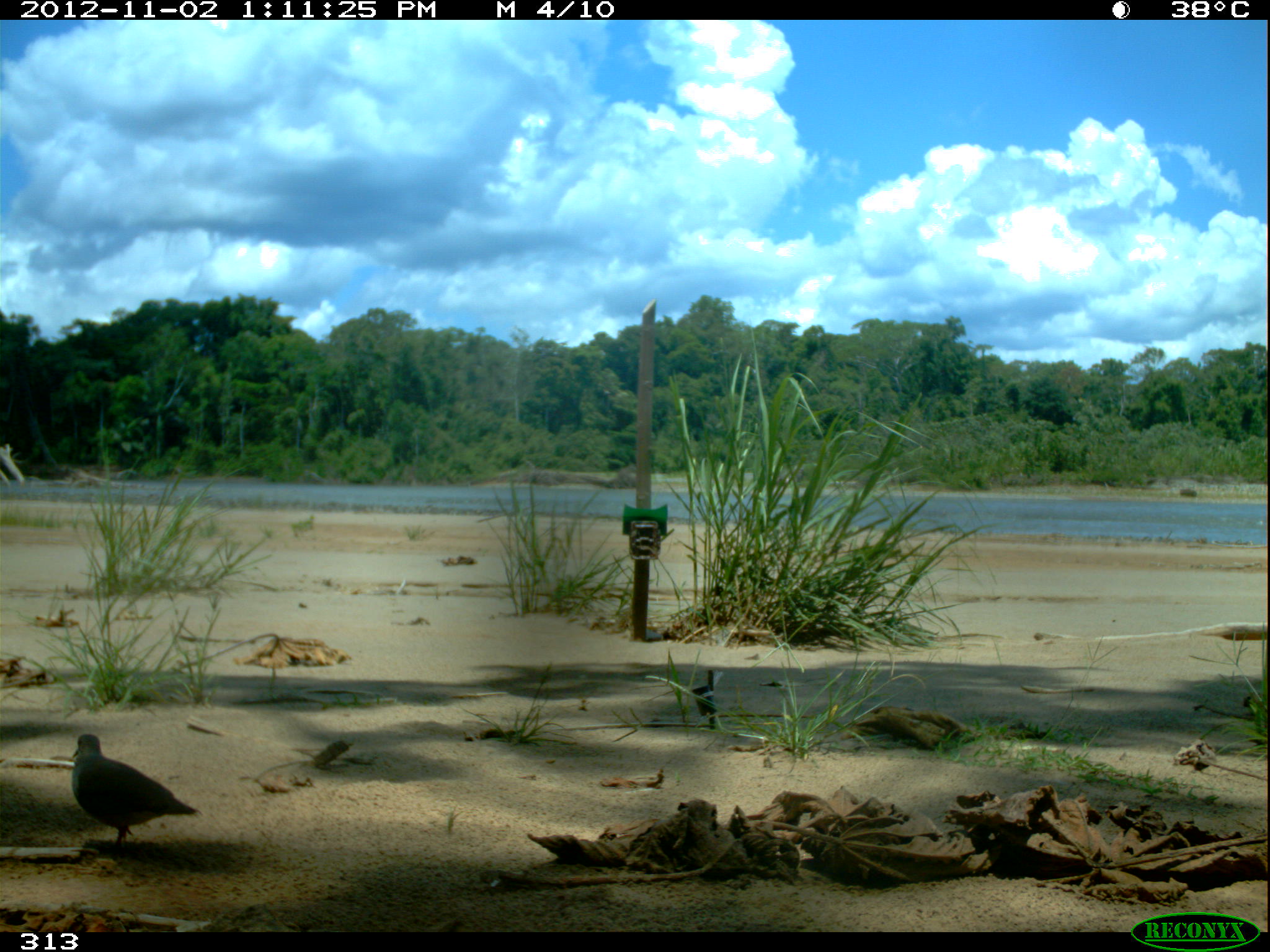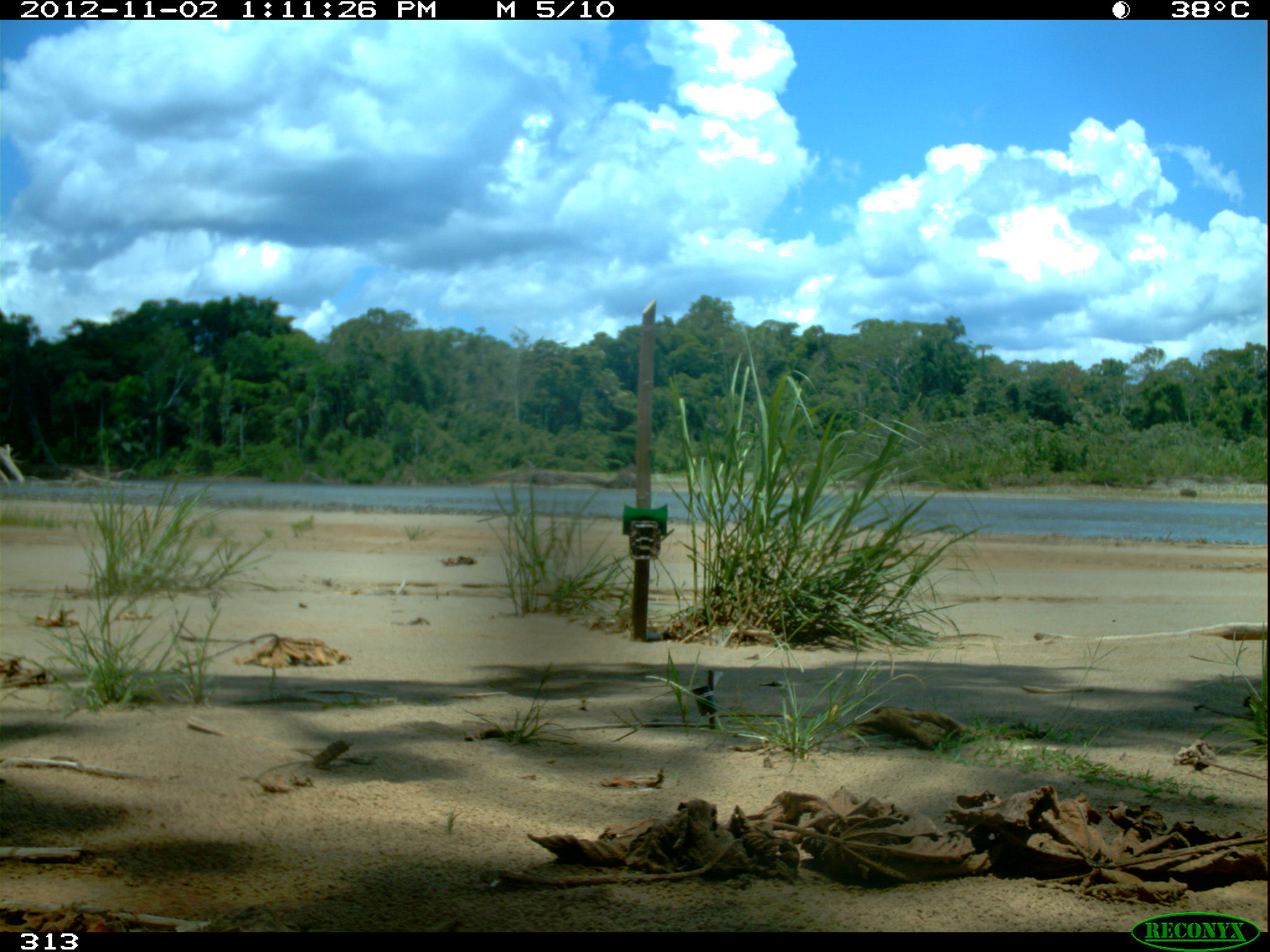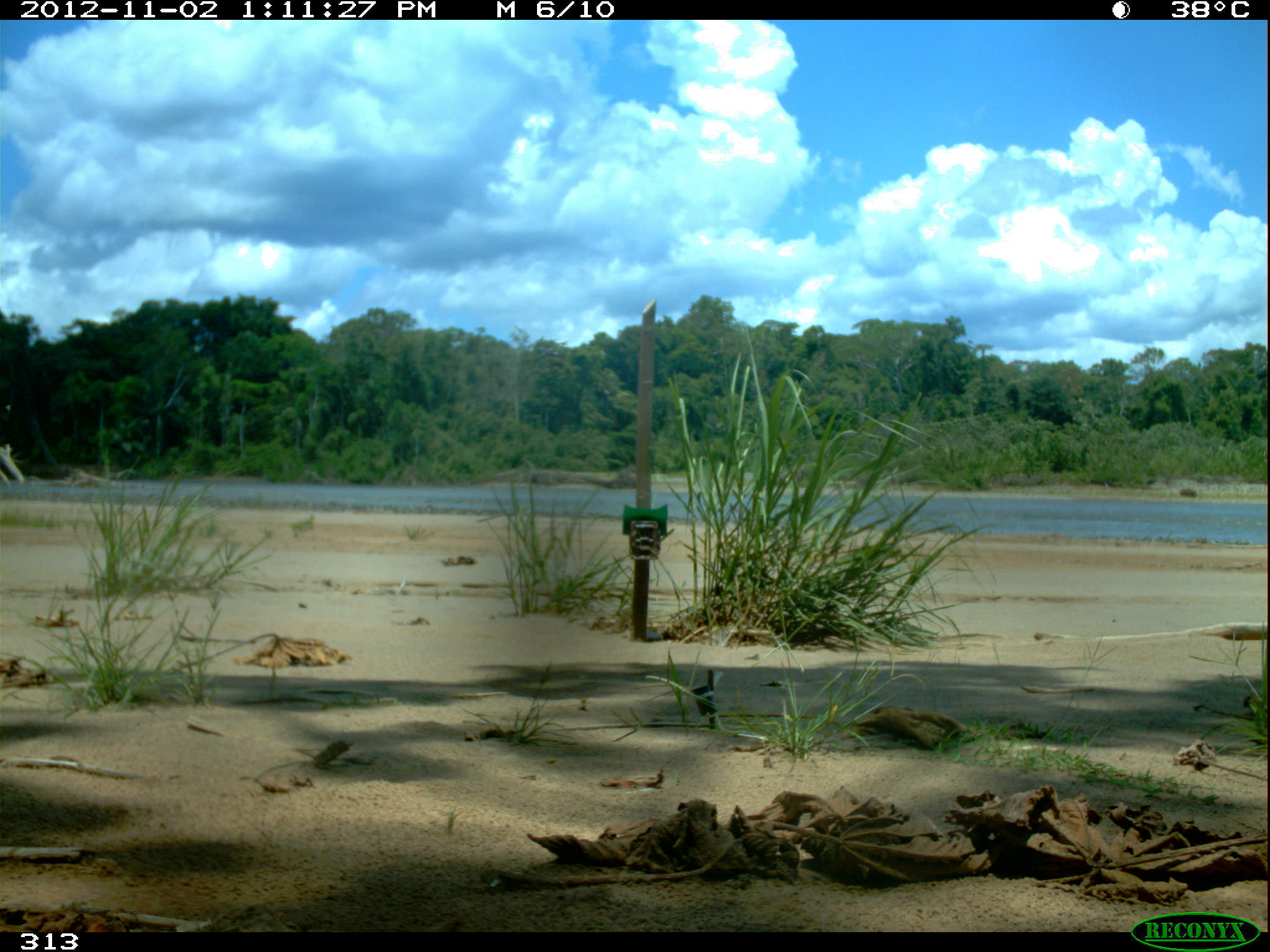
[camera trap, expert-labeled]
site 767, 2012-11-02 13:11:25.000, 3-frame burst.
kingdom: Animalia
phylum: Chordata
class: Aves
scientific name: Aves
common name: bird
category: unknown bird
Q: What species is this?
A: Unknown bird (bird) (Aves).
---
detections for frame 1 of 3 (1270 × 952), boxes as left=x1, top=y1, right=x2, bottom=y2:
unknown bird: left=70, top=732, right=203, bottom=848